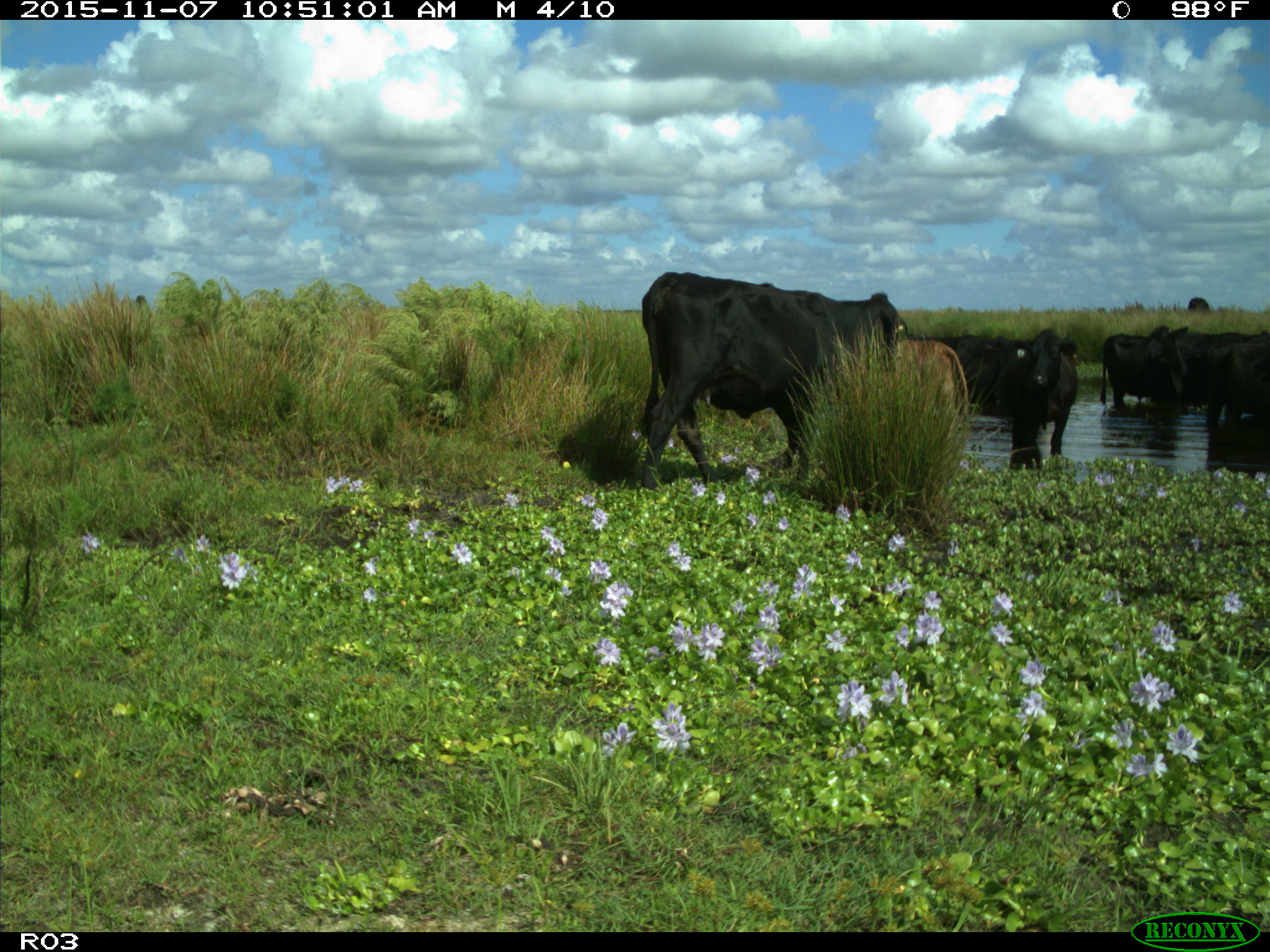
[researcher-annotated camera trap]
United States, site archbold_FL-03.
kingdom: Animalia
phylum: Chordata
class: Mammalia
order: Artiodactyla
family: Bovidae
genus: Bos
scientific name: Bos taurus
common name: domestic cow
Bos taurus (domestic cow).